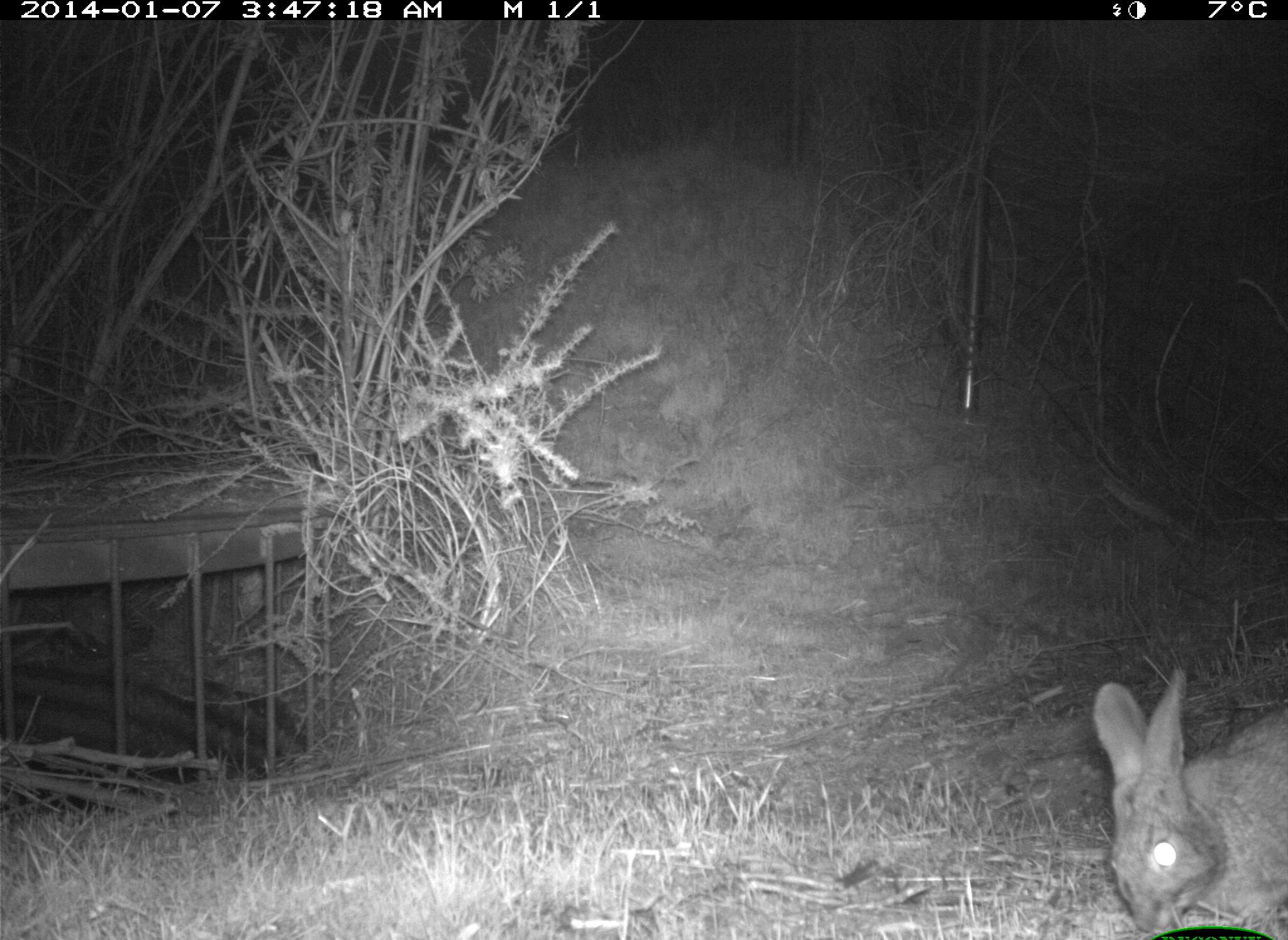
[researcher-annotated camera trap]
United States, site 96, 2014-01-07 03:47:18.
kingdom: Animalia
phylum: Chordata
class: Mammalia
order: Lagomorpha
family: Leporidae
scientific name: Leporidae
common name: rabbits and hares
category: rabbit